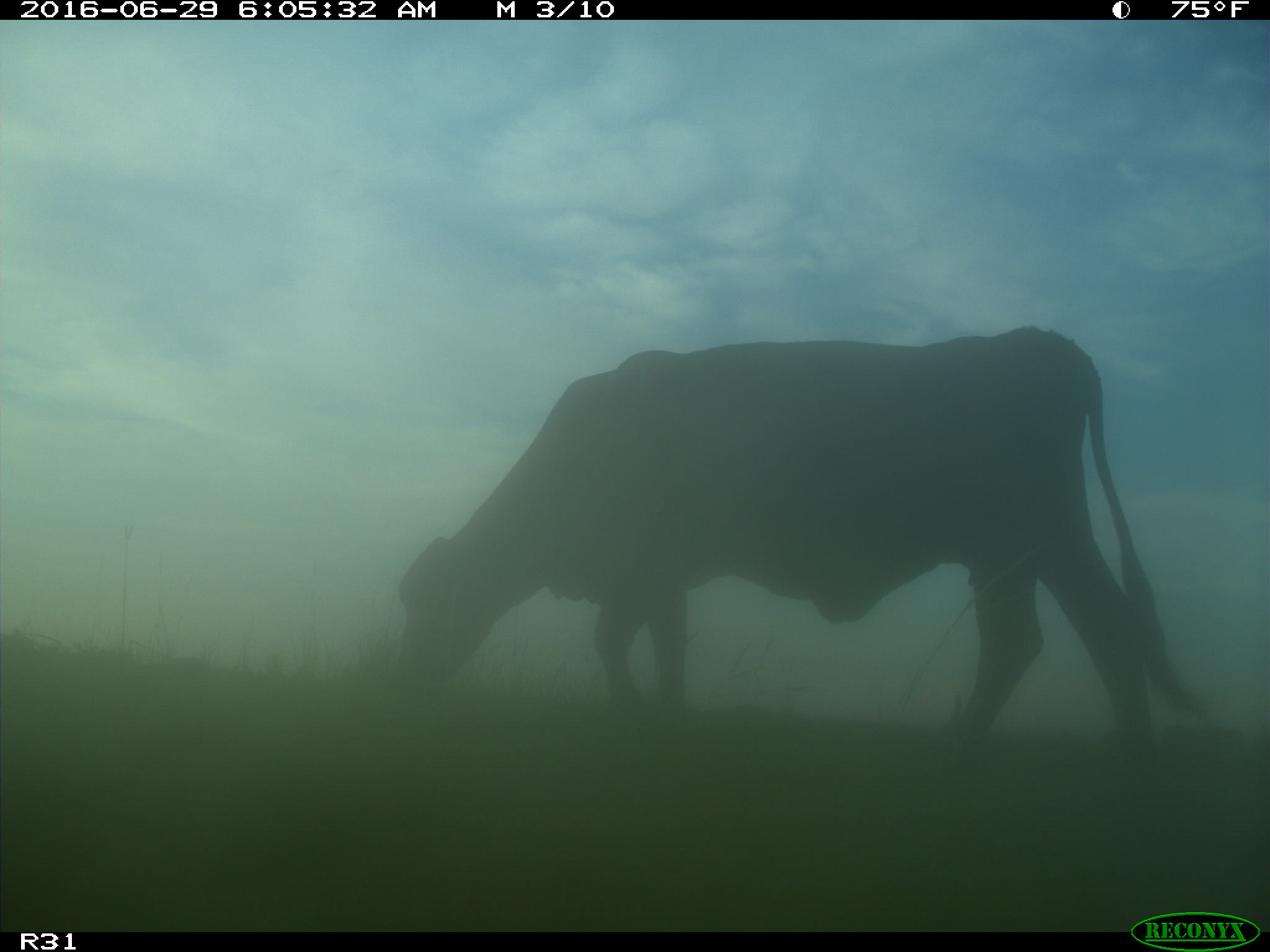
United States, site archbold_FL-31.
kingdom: Animalia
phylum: Chordata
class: Mammalia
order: Artiodactyla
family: Bovidae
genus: Bos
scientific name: Bos taurus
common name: domestic cow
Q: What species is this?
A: Bos taurus (domestic cow).